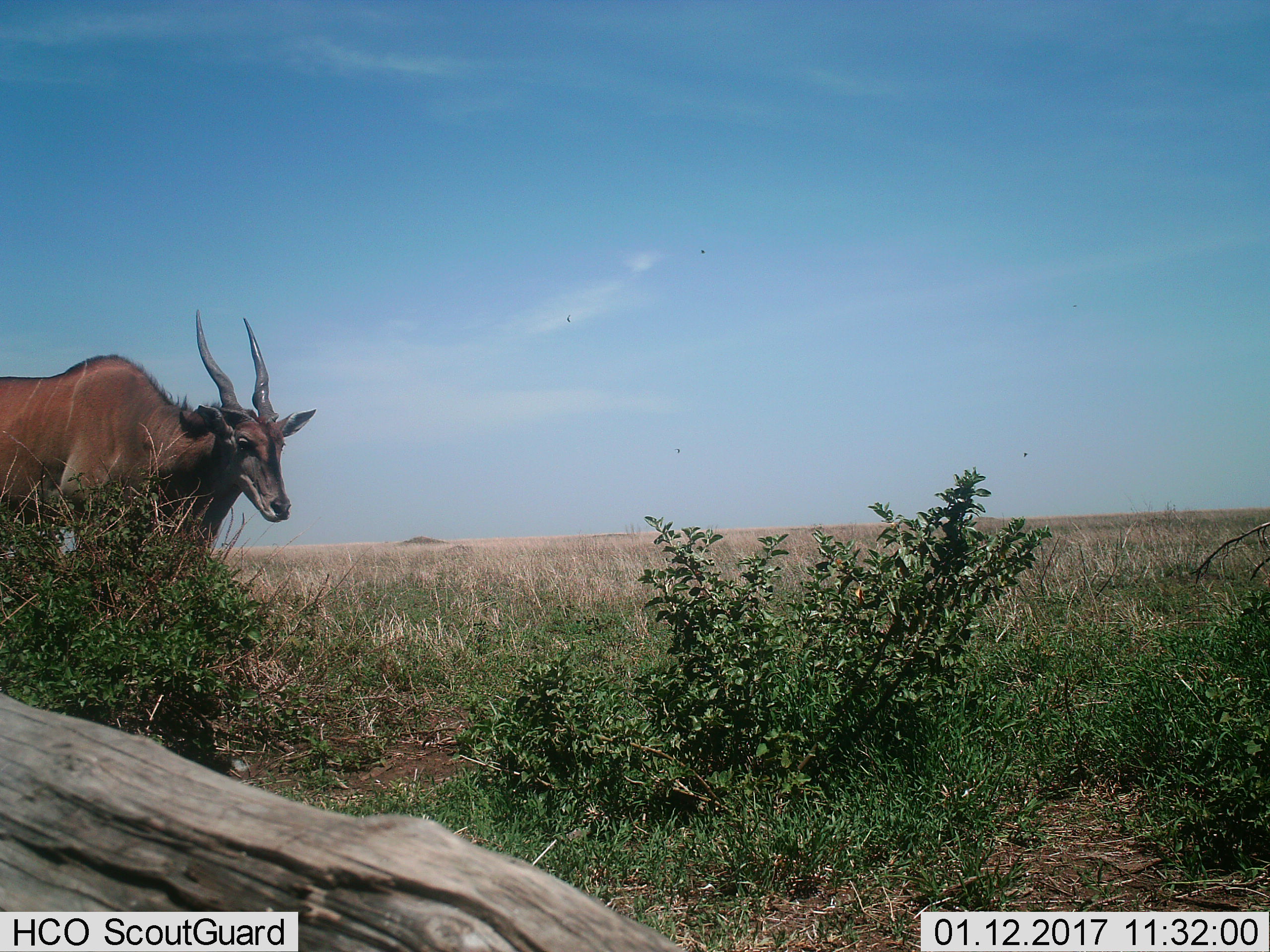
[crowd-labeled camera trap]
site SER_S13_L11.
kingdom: Animalia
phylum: Chordata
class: Mammalia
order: Artiodactyla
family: Bovidae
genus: Tragelaphus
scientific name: Tragelaphus oryx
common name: eland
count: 1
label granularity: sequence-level